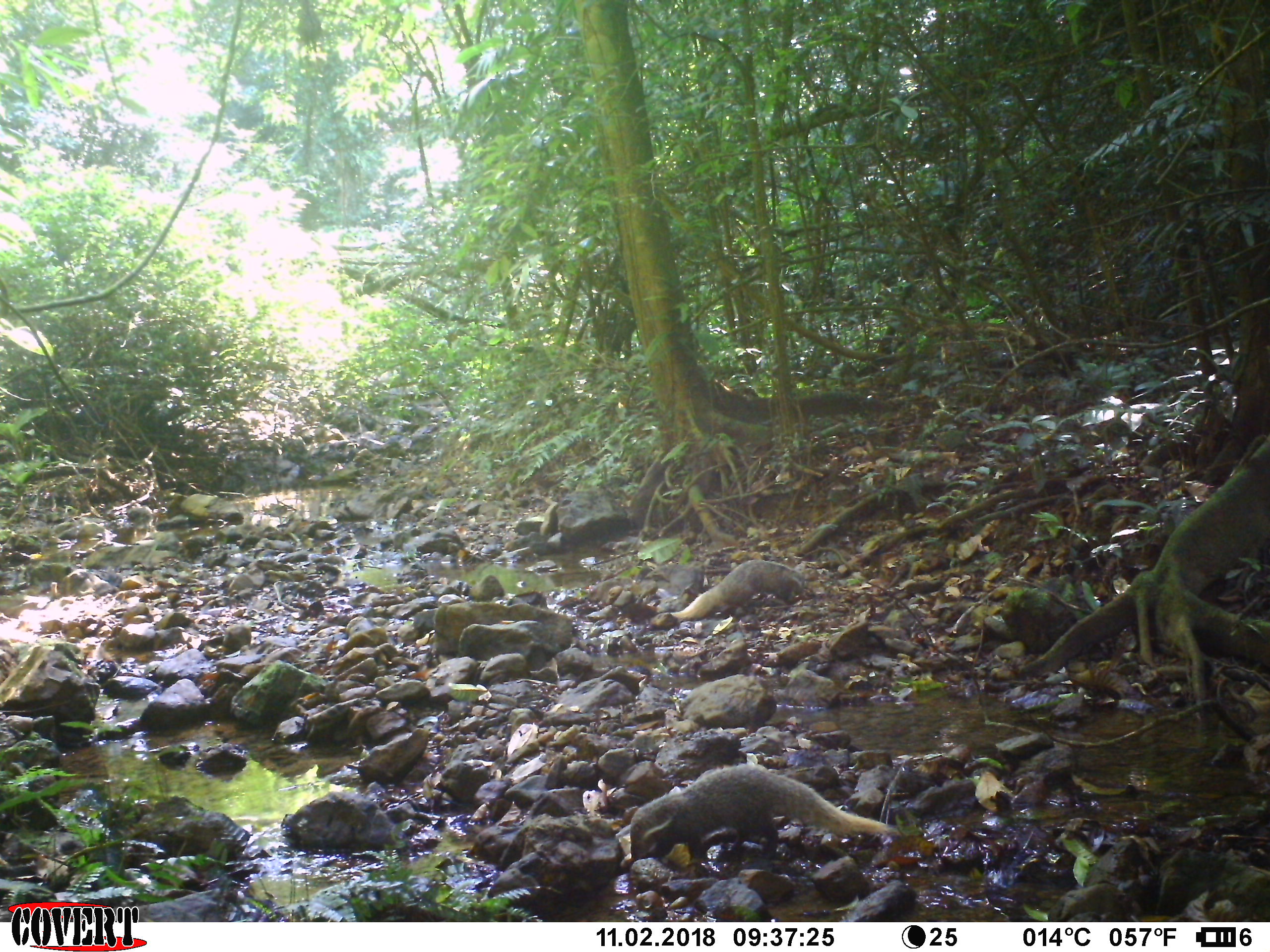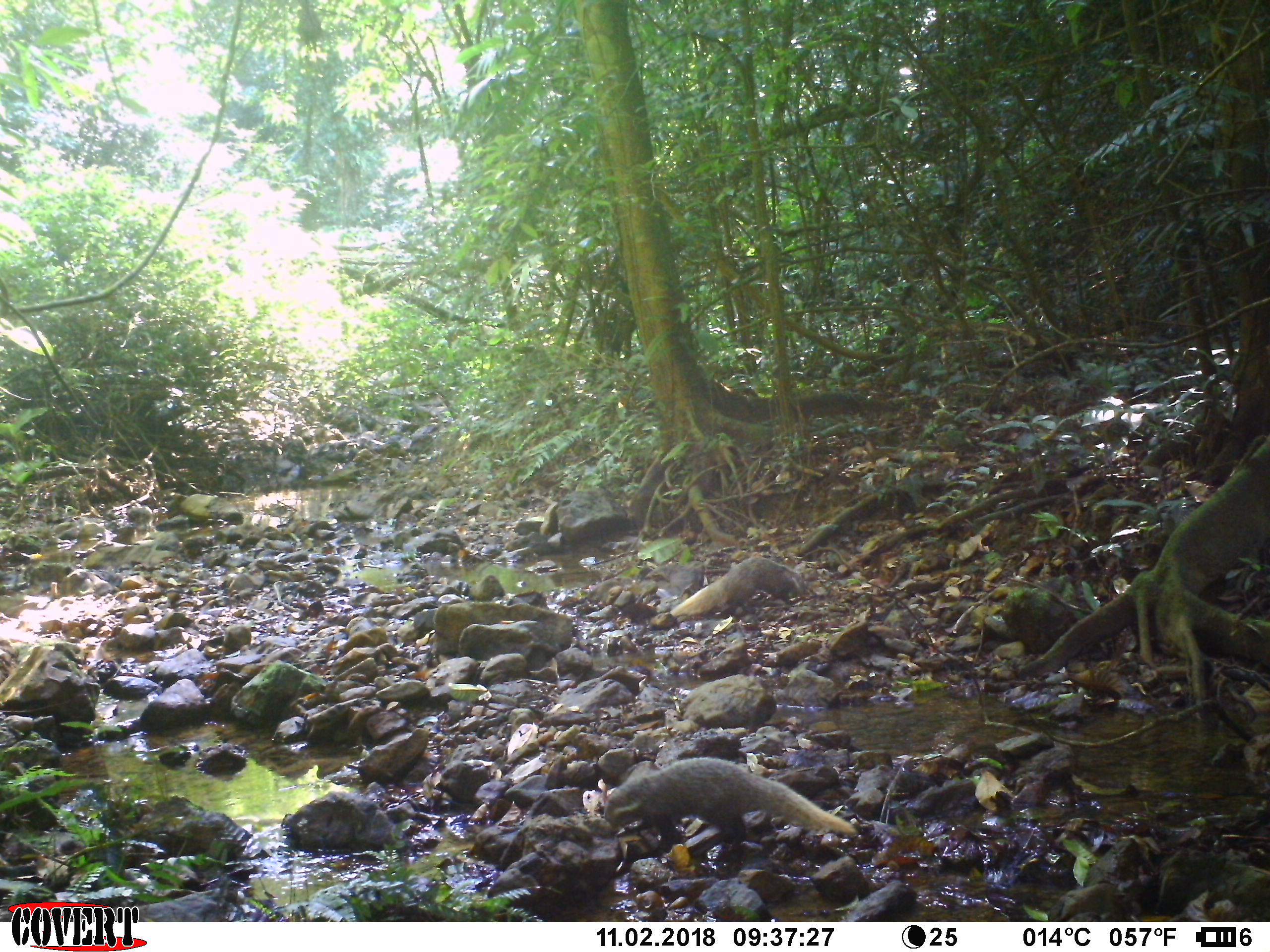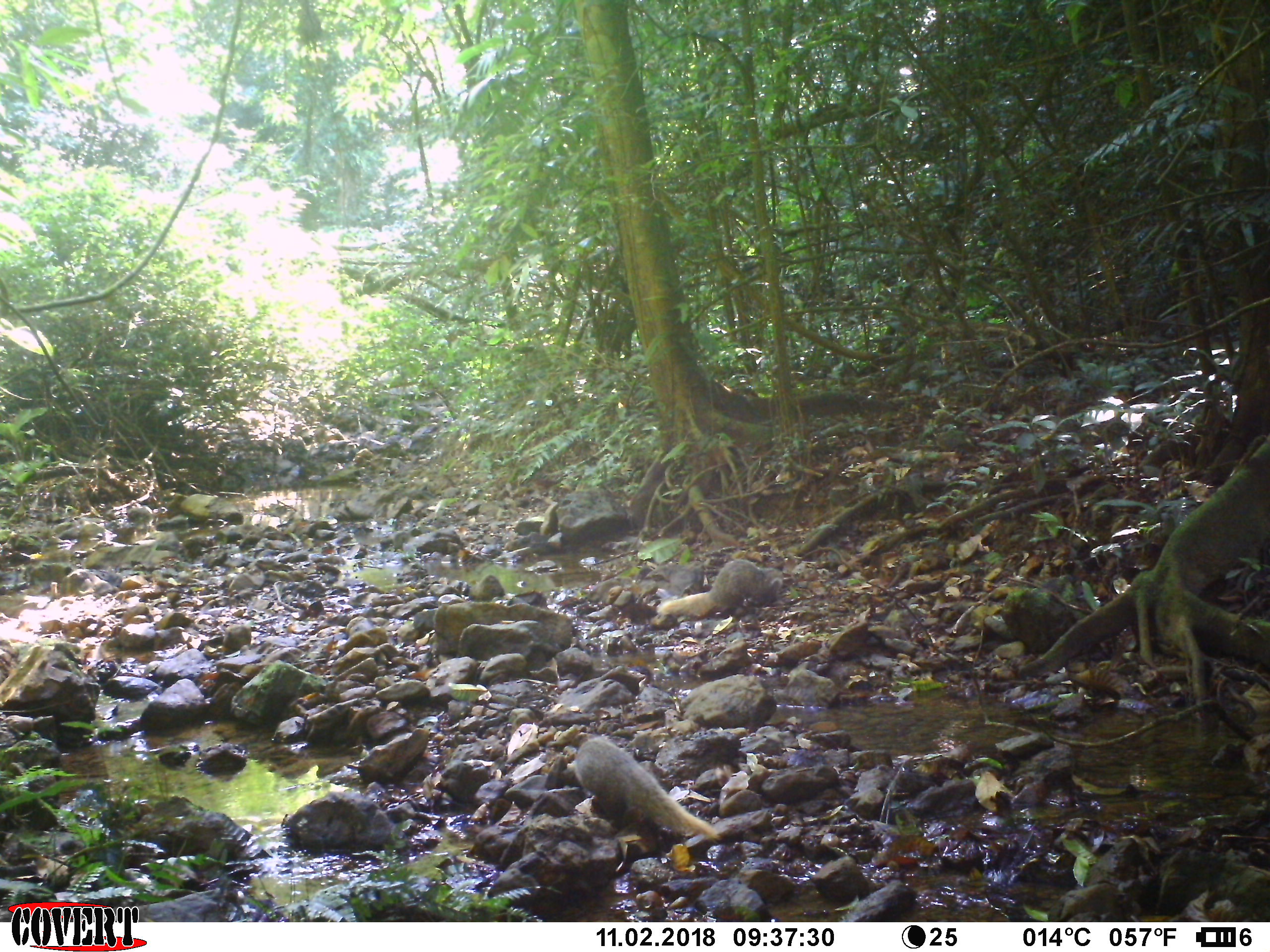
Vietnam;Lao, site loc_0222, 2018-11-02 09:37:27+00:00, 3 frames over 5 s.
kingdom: Animalia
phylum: Chordata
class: Mammalia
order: Carnivora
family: Herpestidae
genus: Urva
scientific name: Urva urva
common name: crab-eating mongoose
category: crab eating mongoose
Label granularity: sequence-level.